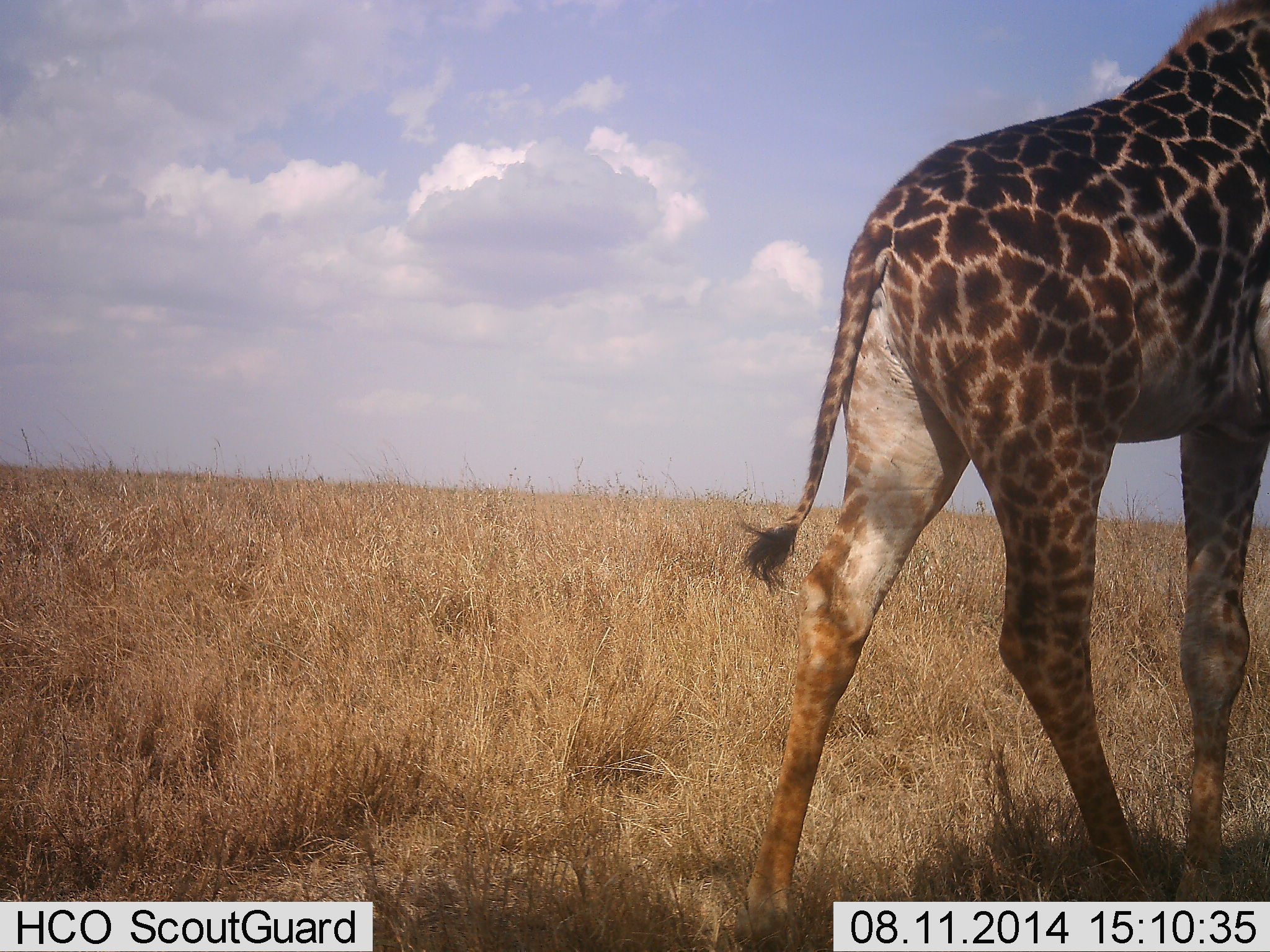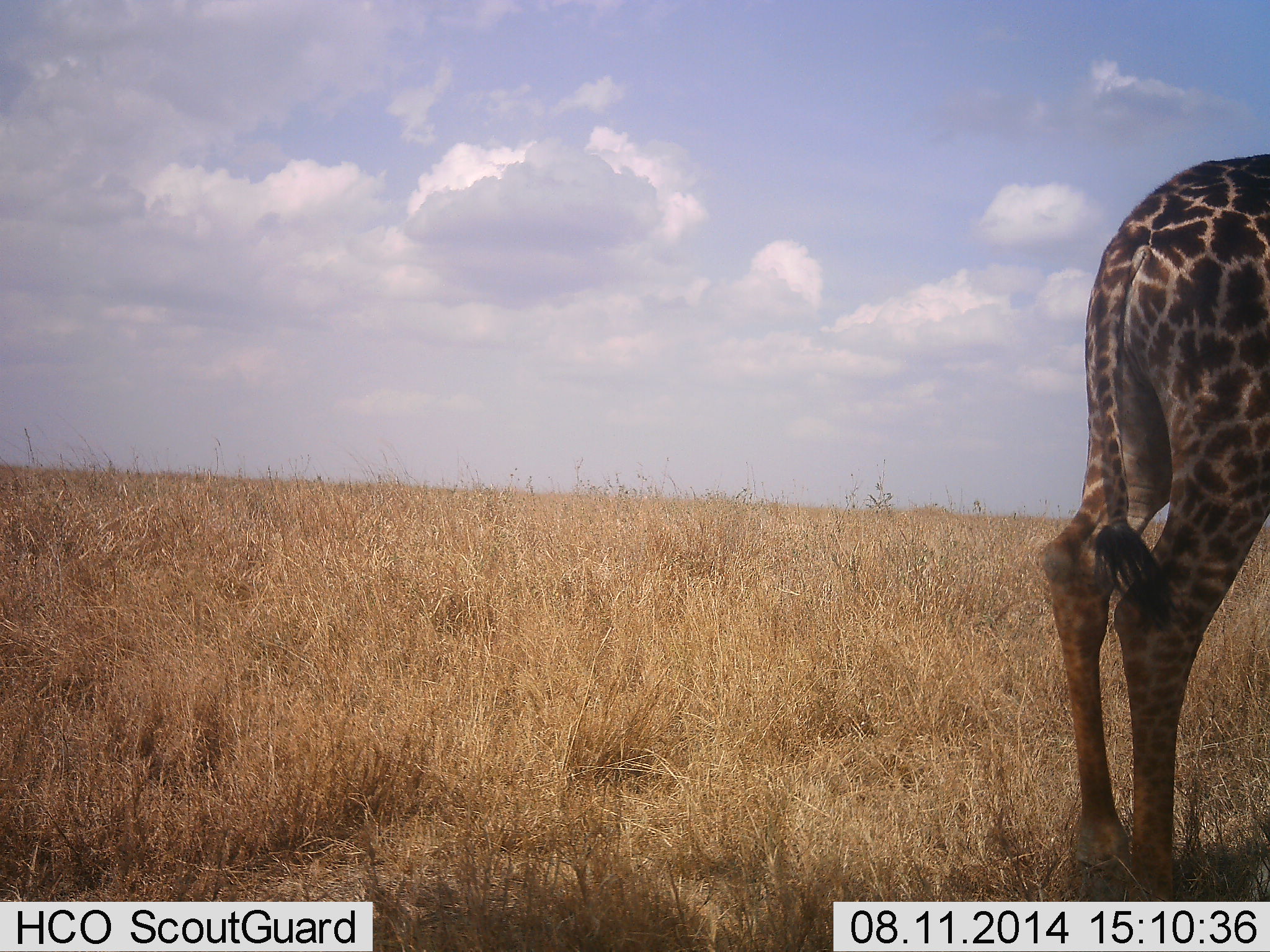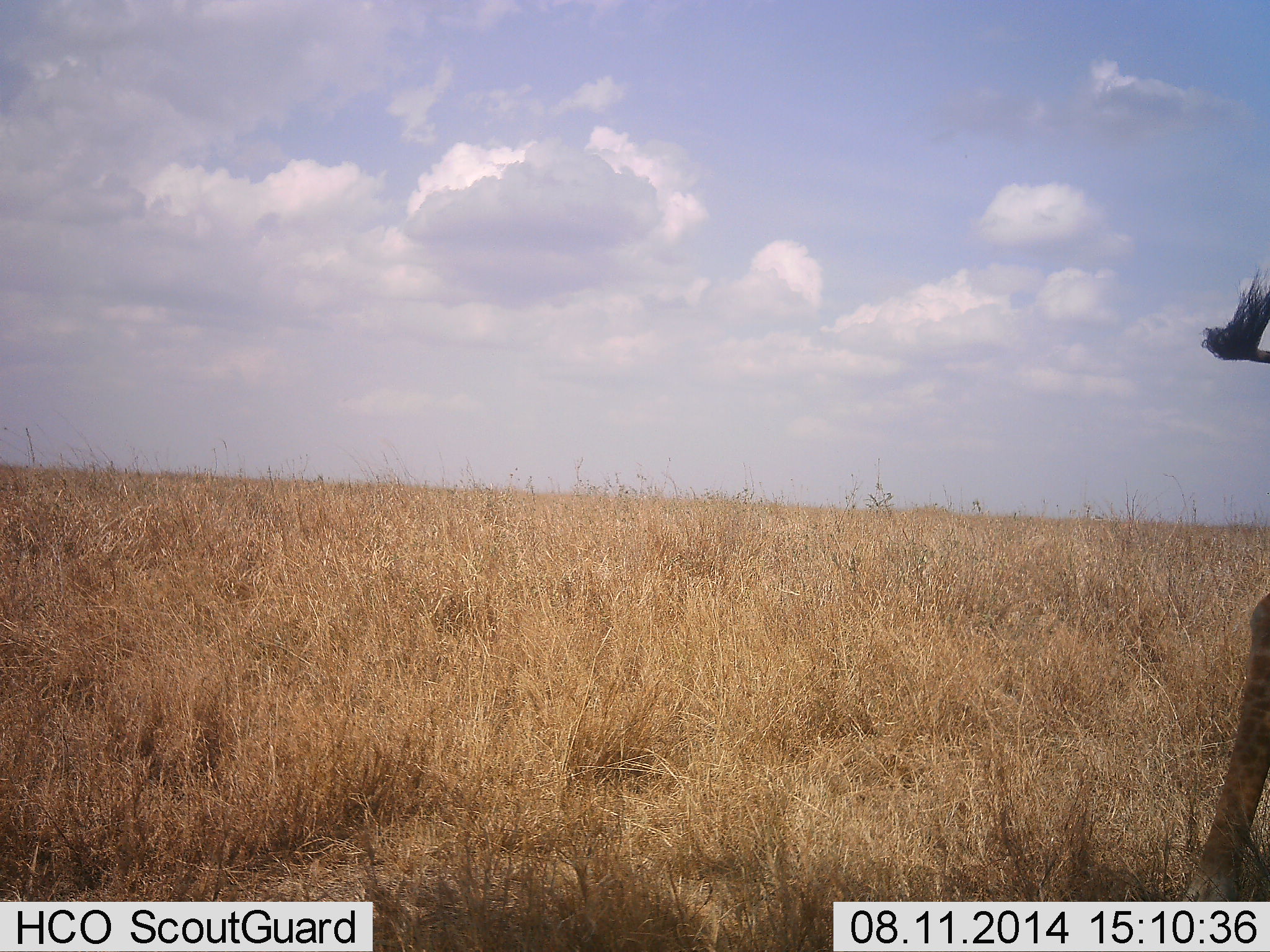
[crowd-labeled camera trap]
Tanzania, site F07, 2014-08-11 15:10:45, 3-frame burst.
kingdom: Animalia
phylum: Chordata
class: Mammalia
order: Artiodactyla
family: Giraffidae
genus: Giraffa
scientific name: Giraffa camelopardalis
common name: giraffe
Giraffe (Giraffa camelopardalis), count 1. Behavior (volunteer vote fractions): standing 30%, resting 0%, moving 70%, interacting 0%. Young present (vote fraction): 20%. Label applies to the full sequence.